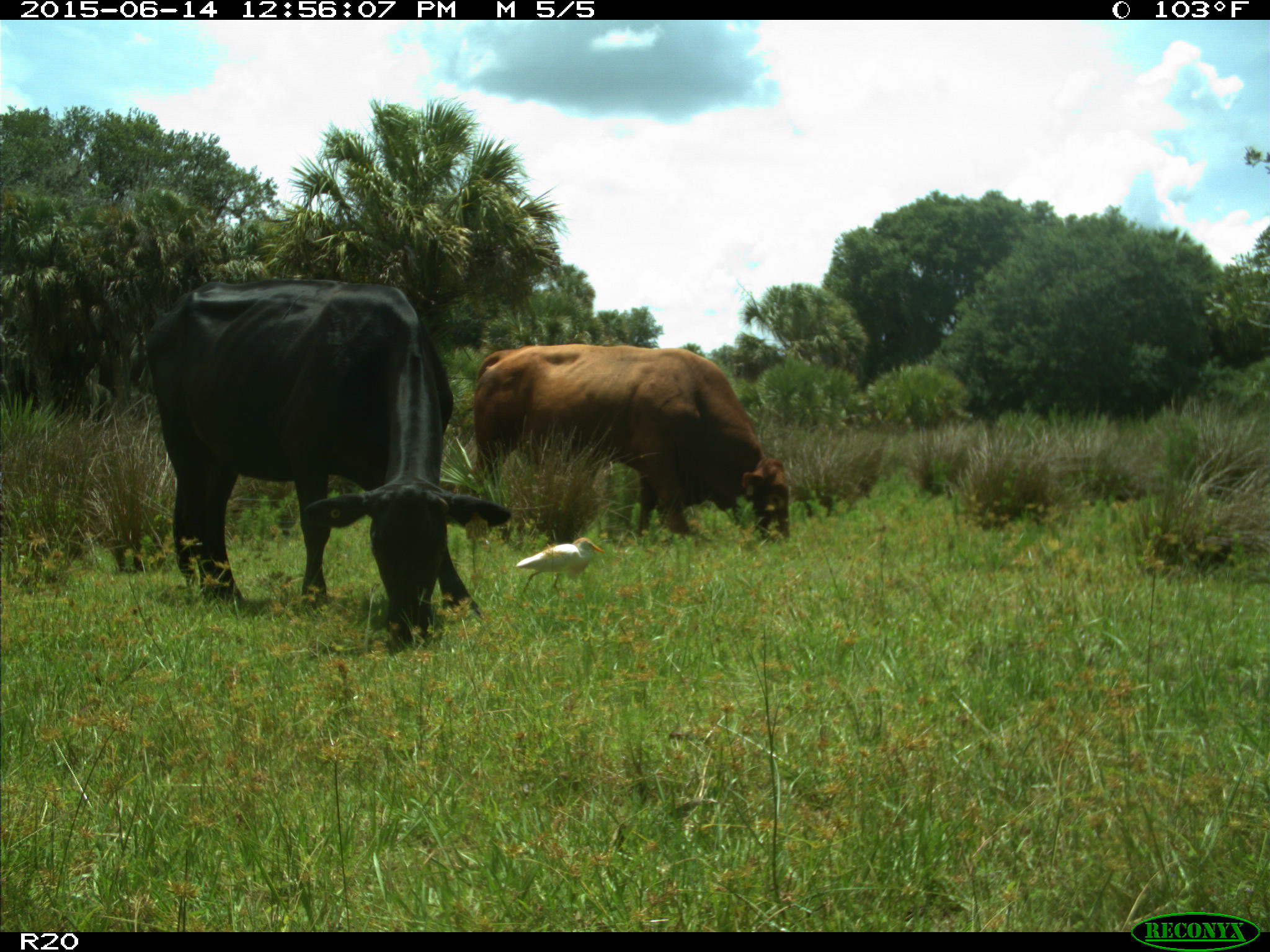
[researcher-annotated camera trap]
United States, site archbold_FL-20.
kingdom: Animalia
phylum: Chordata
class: Mammalia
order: Artiodactyla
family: Bovidae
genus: Bos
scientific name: Bos taurus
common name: domestic cow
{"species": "Bos taurus (domestic cow)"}